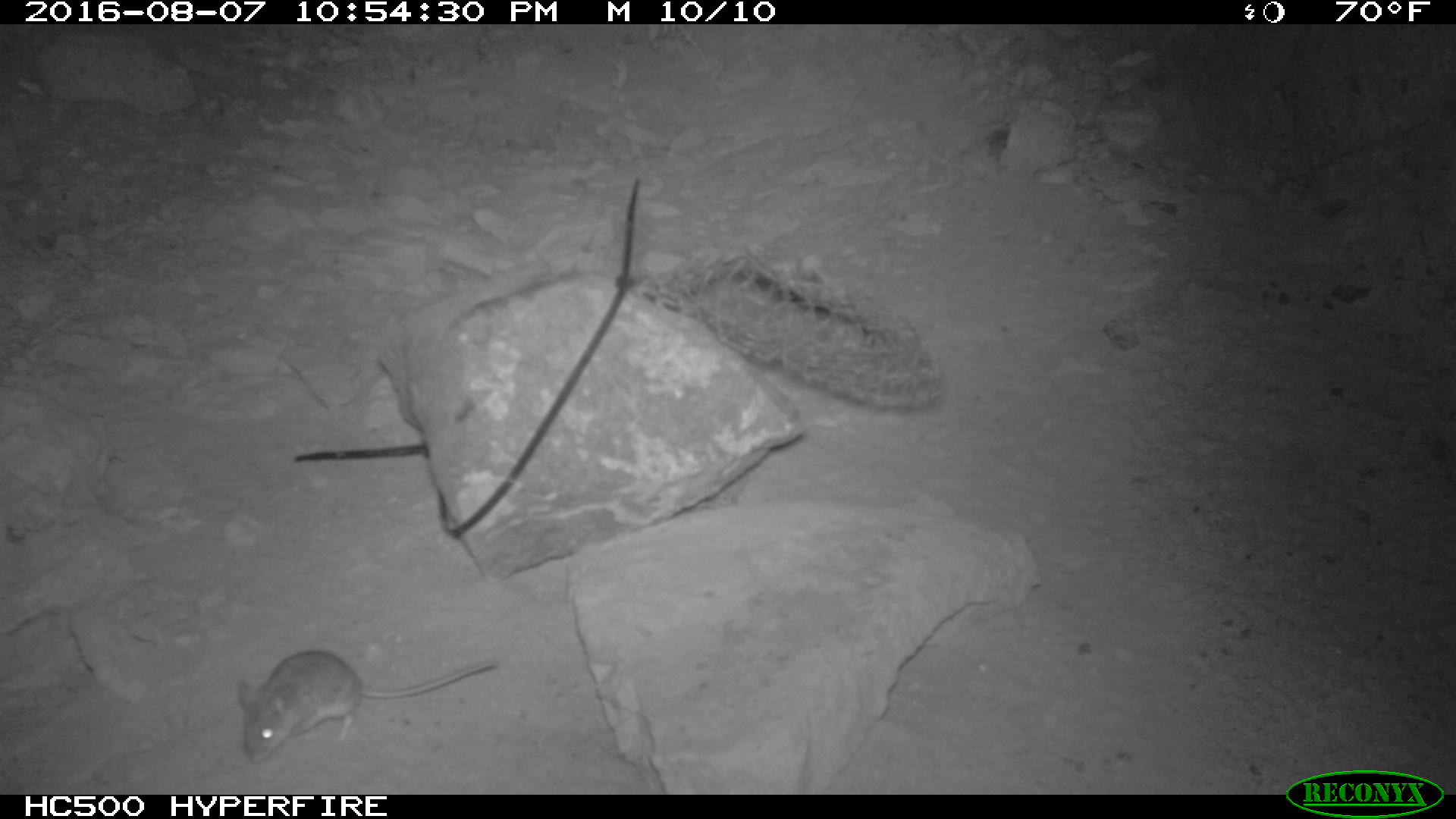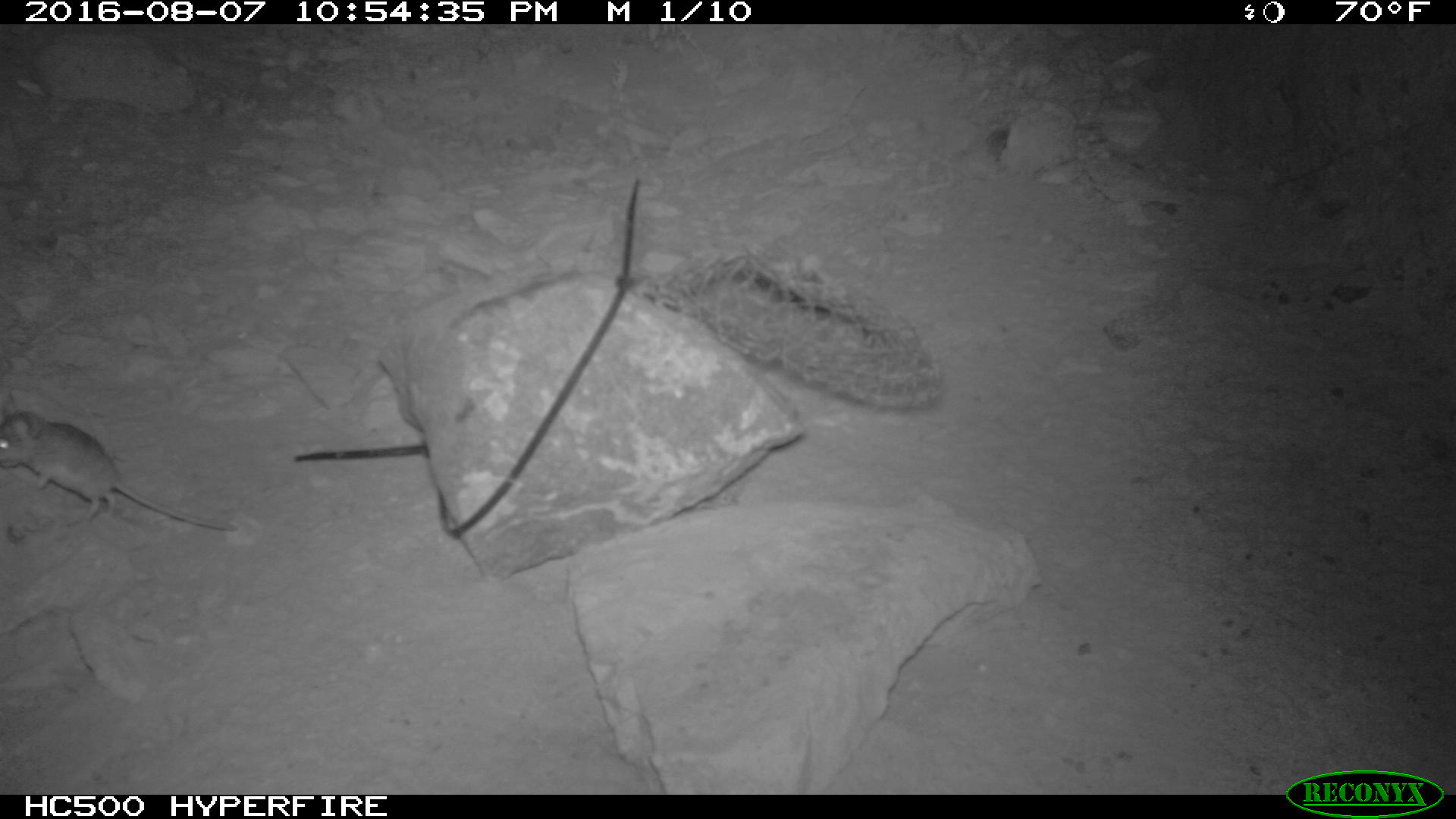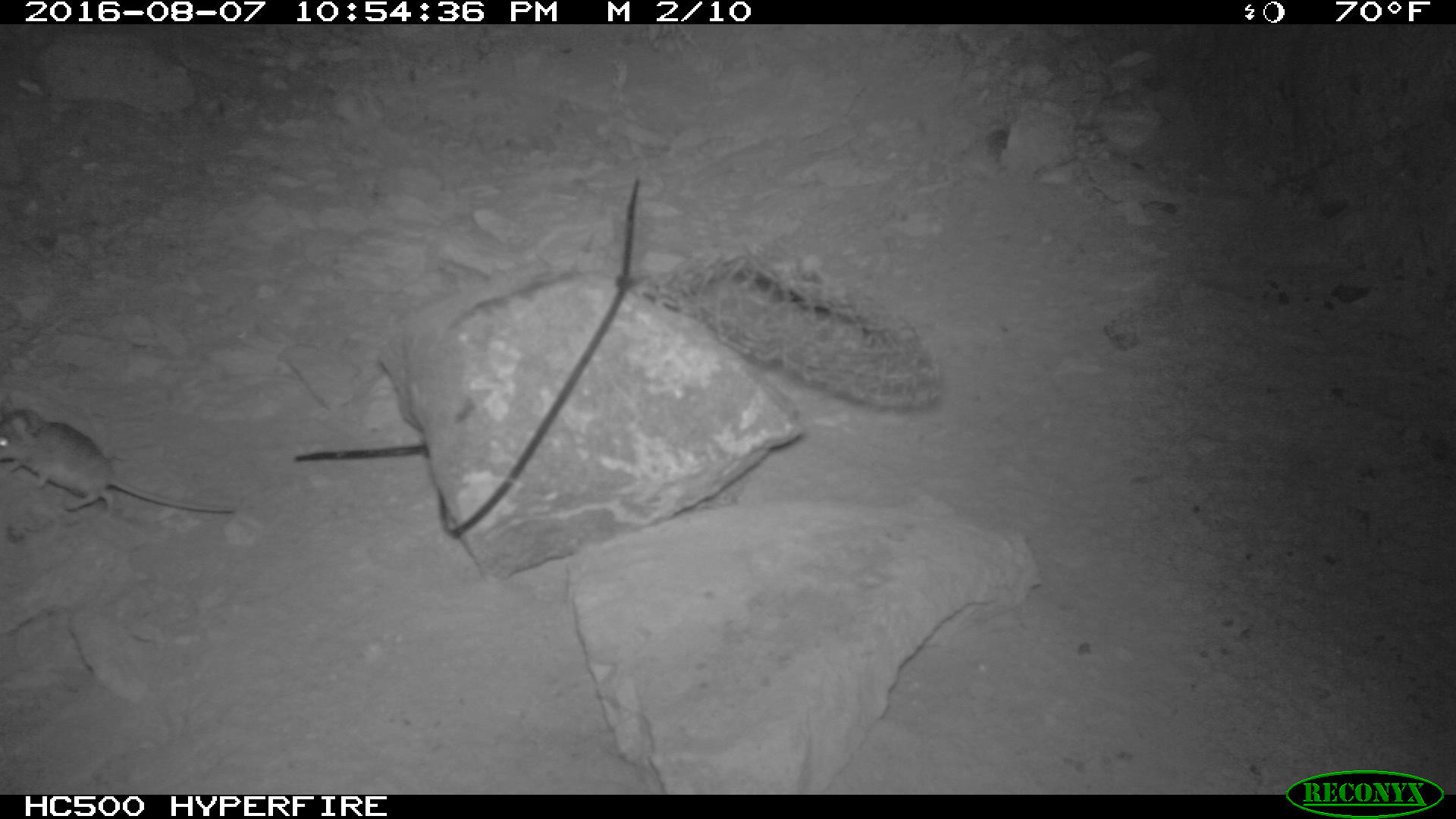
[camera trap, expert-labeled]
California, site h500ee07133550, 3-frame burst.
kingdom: Animalia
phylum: Chordata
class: Mammalia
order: Rodentia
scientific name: Rodentia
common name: rodent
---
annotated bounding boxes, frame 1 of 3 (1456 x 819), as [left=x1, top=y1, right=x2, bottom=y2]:
rodent: [left=237, top=648, right=497, bottom=766]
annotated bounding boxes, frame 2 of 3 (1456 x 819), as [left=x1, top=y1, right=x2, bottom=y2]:
rodent: [left=0, top=408, right=235, bottom=532]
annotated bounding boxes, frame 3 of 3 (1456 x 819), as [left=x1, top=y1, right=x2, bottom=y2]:
rodent: [left=0, top=397, right=234, bottom=522]